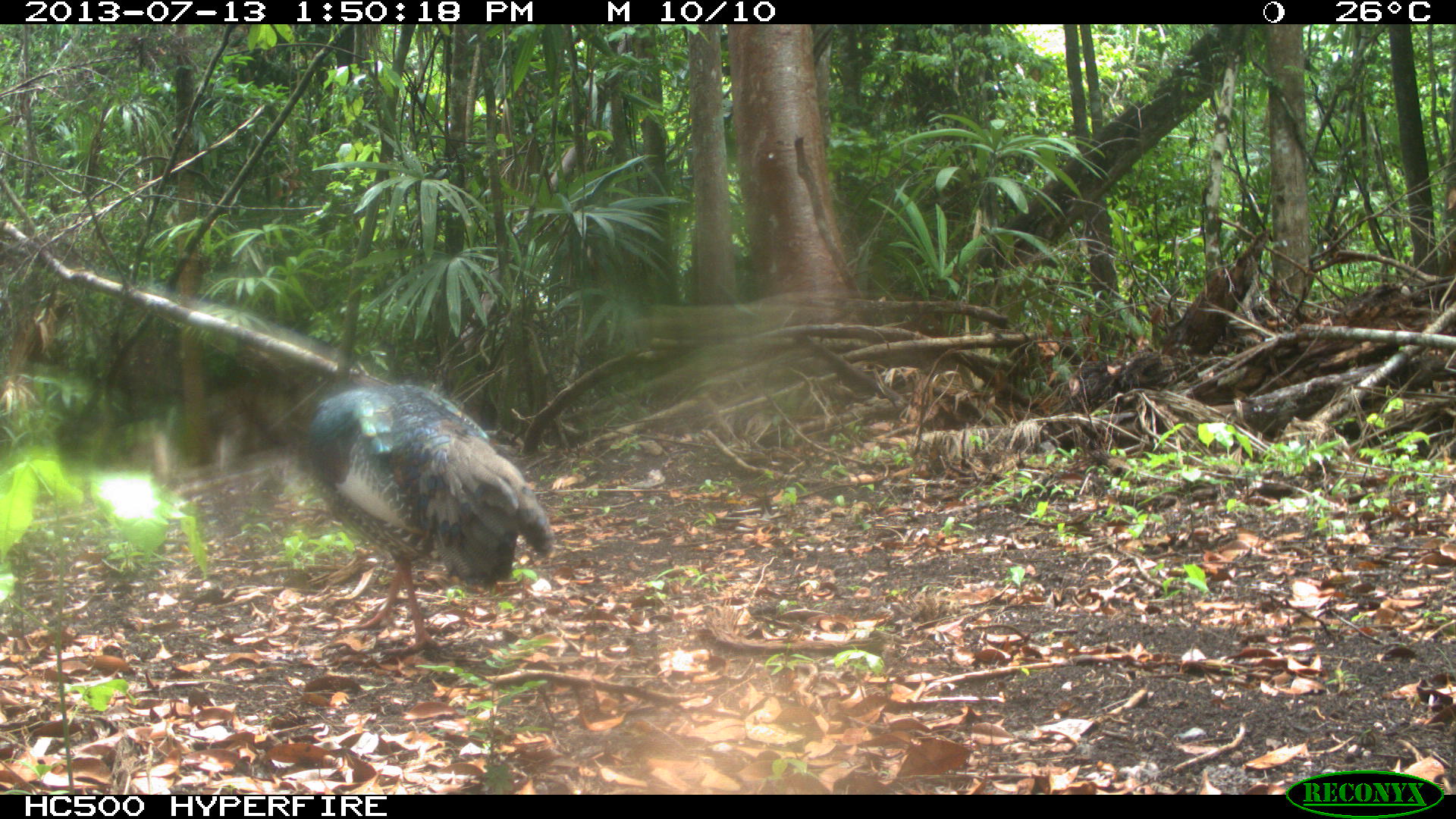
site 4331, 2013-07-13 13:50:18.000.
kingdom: Animalia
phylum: Chordata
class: Aves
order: Galliformes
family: Phasianidae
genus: Meleagris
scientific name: Meleagris ocellata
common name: ocellated turkey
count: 1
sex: male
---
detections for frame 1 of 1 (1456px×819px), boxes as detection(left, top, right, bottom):
meleagris ocellata: detection(301, 379, 554, 651)